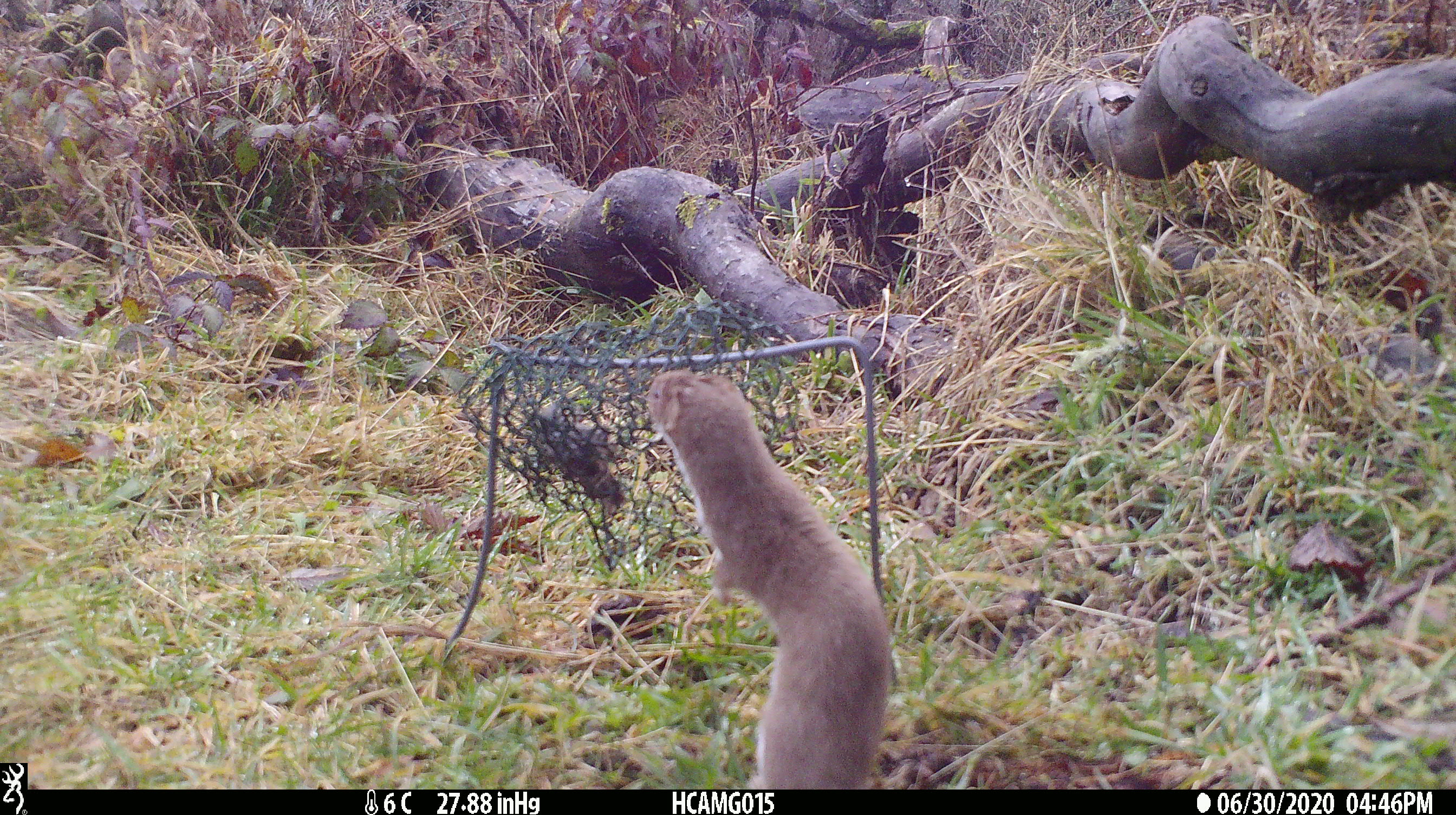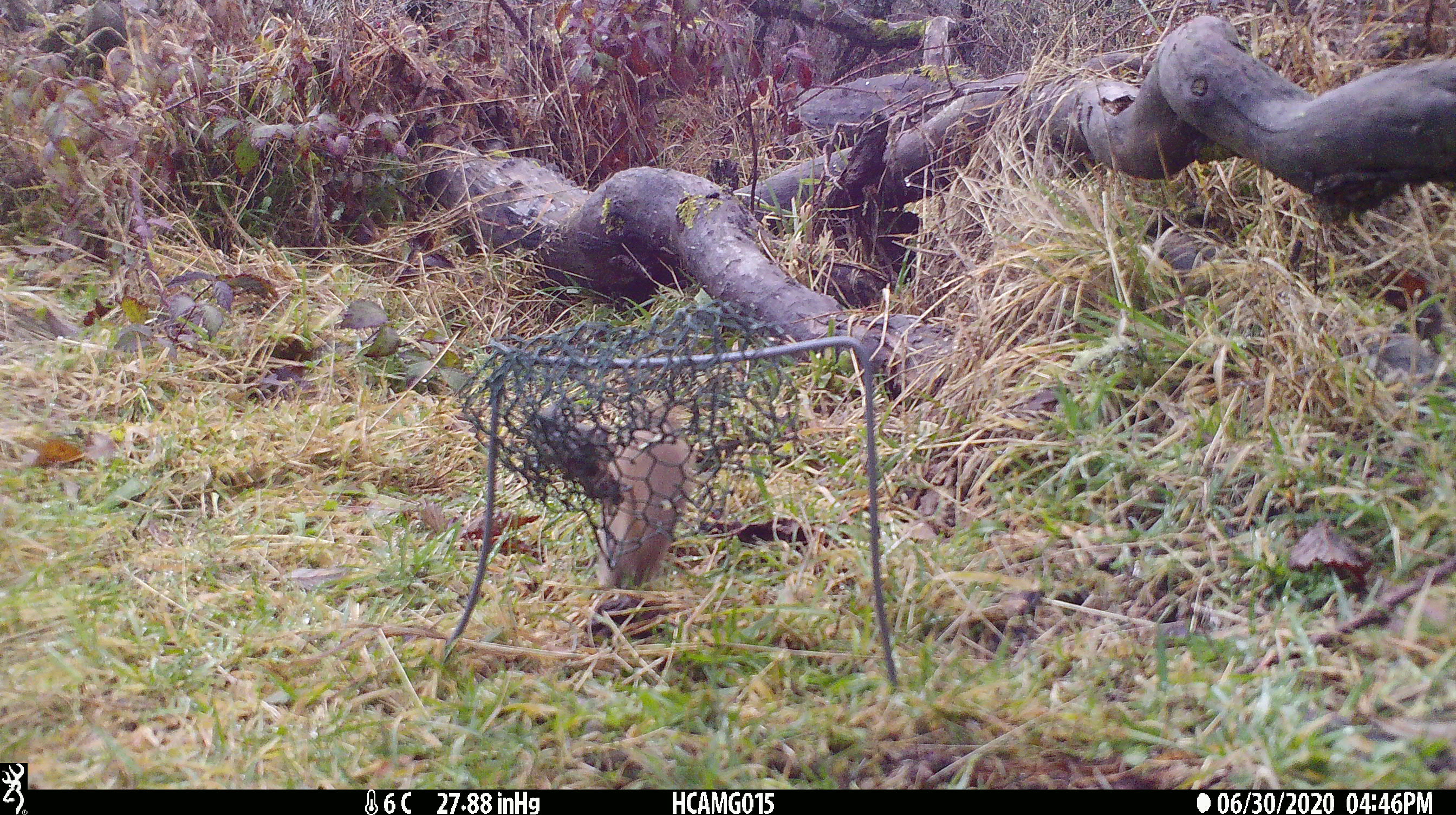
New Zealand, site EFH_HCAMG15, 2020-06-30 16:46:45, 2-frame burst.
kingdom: Animalia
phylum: Chordata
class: Mammalia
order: Carnivora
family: Mustelidae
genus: Mustela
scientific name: Mustela nivalis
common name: least weasel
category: weasel